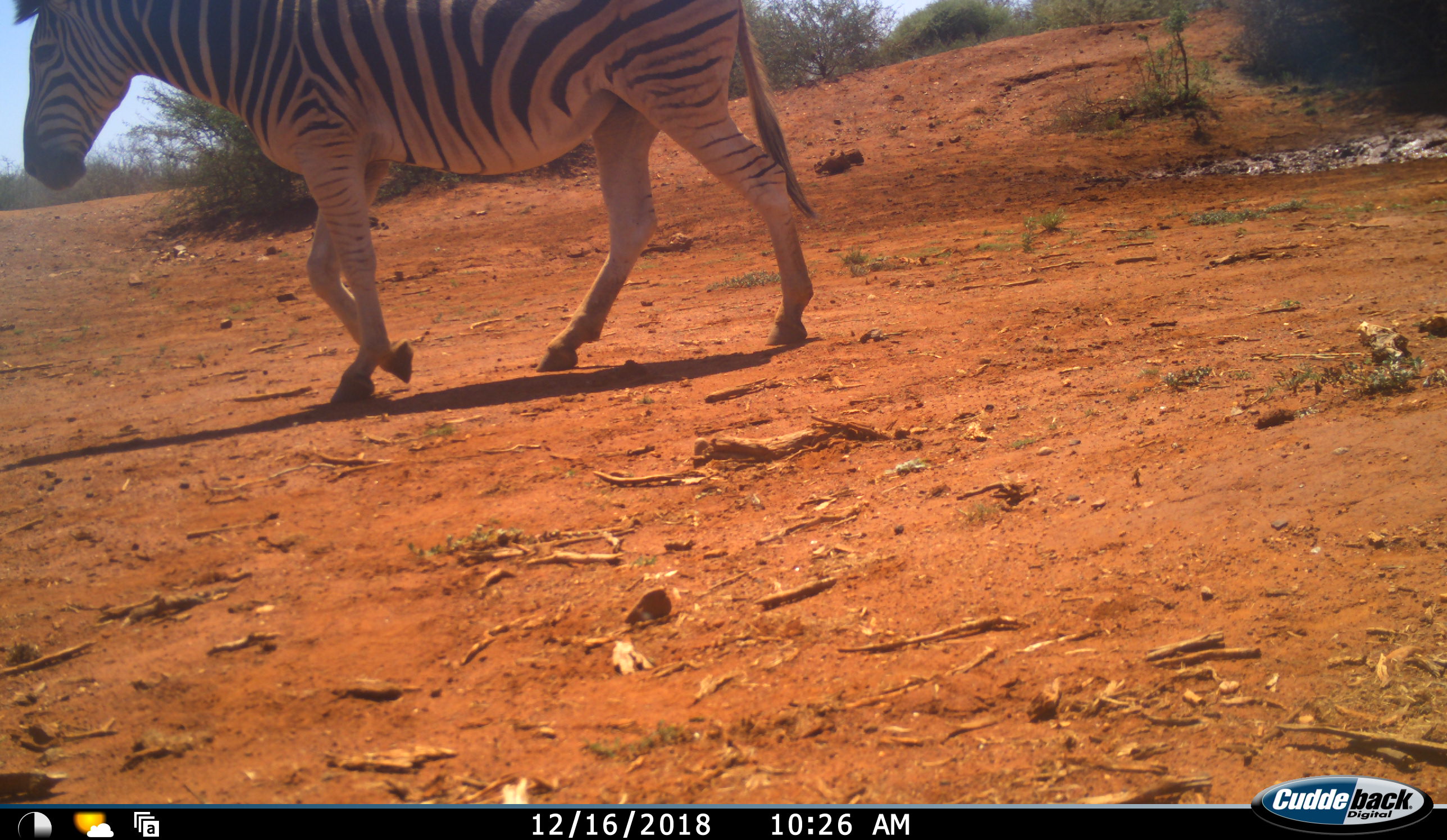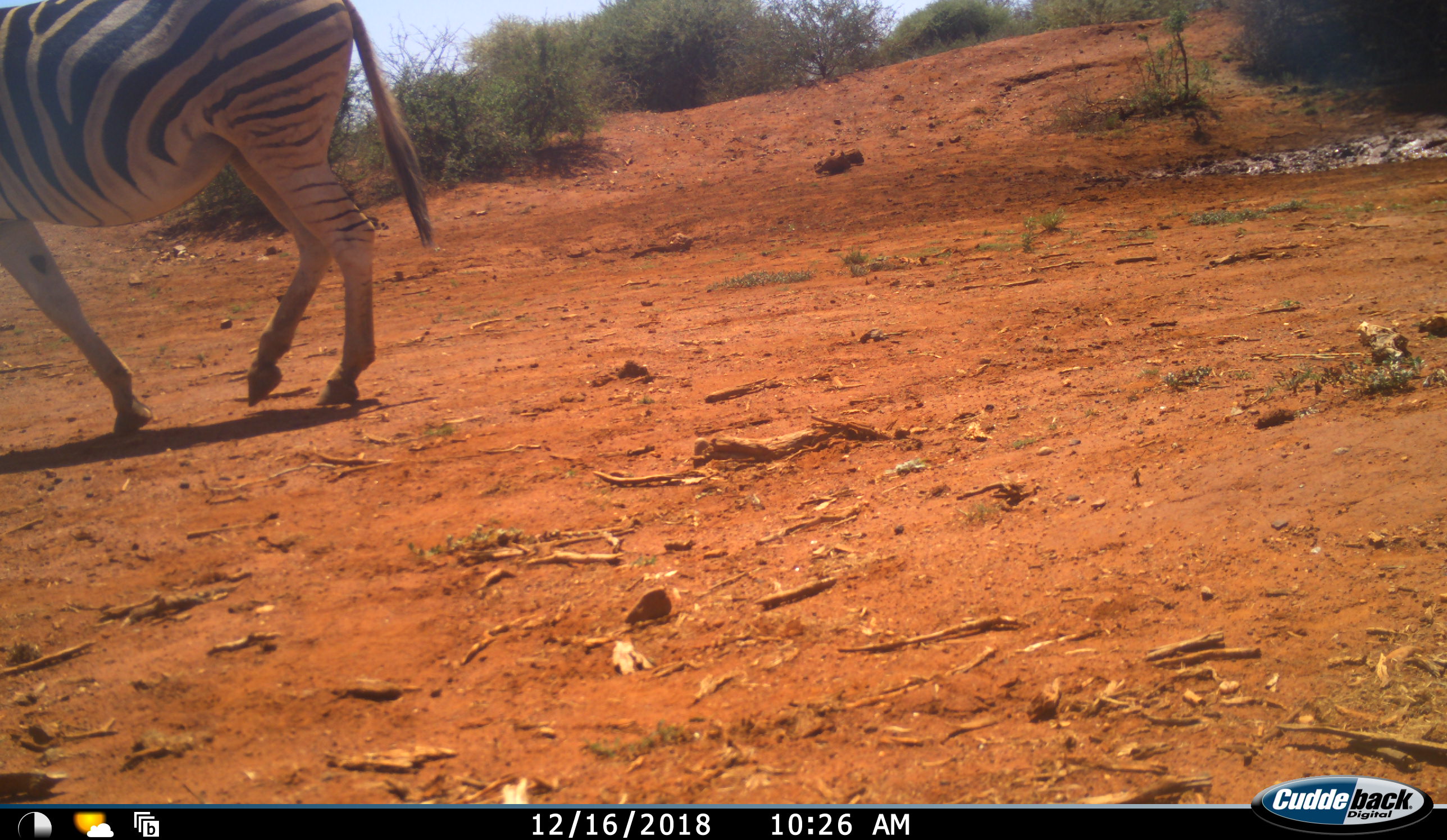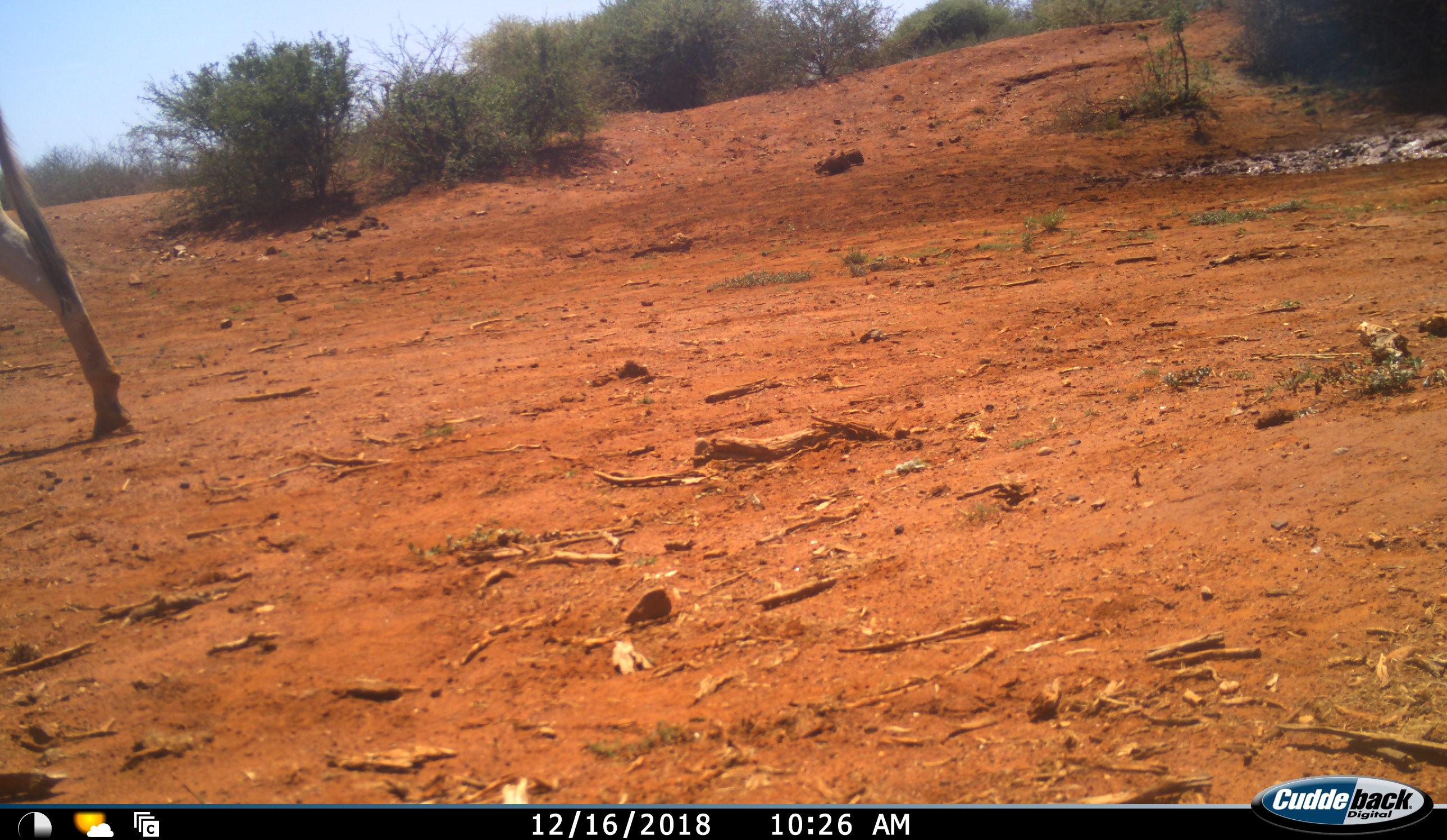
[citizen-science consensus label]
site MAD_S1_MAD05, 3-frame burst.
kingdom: Animalia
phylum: Chordata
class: Mammalia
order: Perissodactyla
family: Equidae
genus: Equus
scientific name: Equus quagga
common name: plains zebra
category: zebraplains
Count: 1.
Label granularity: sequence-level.